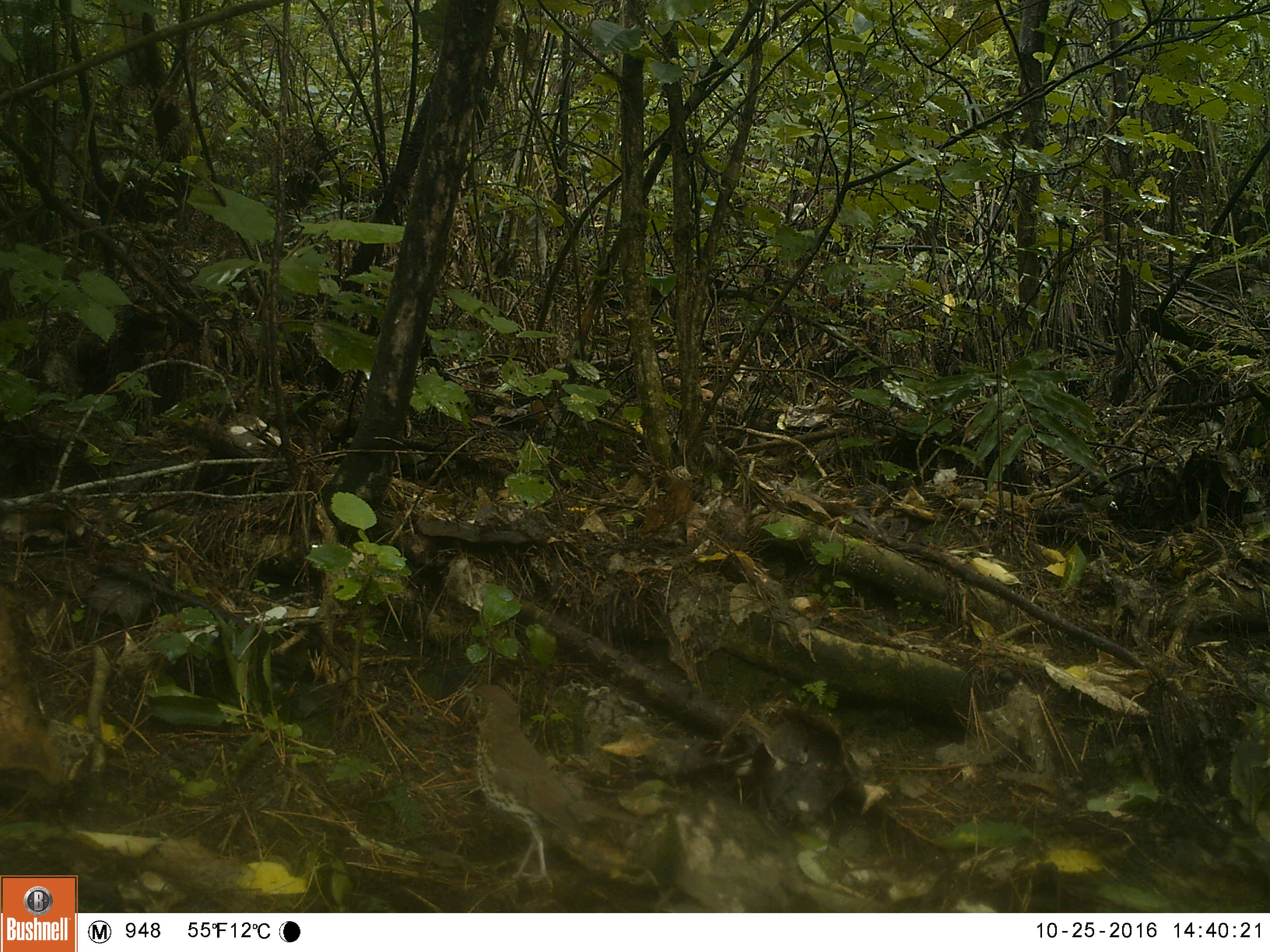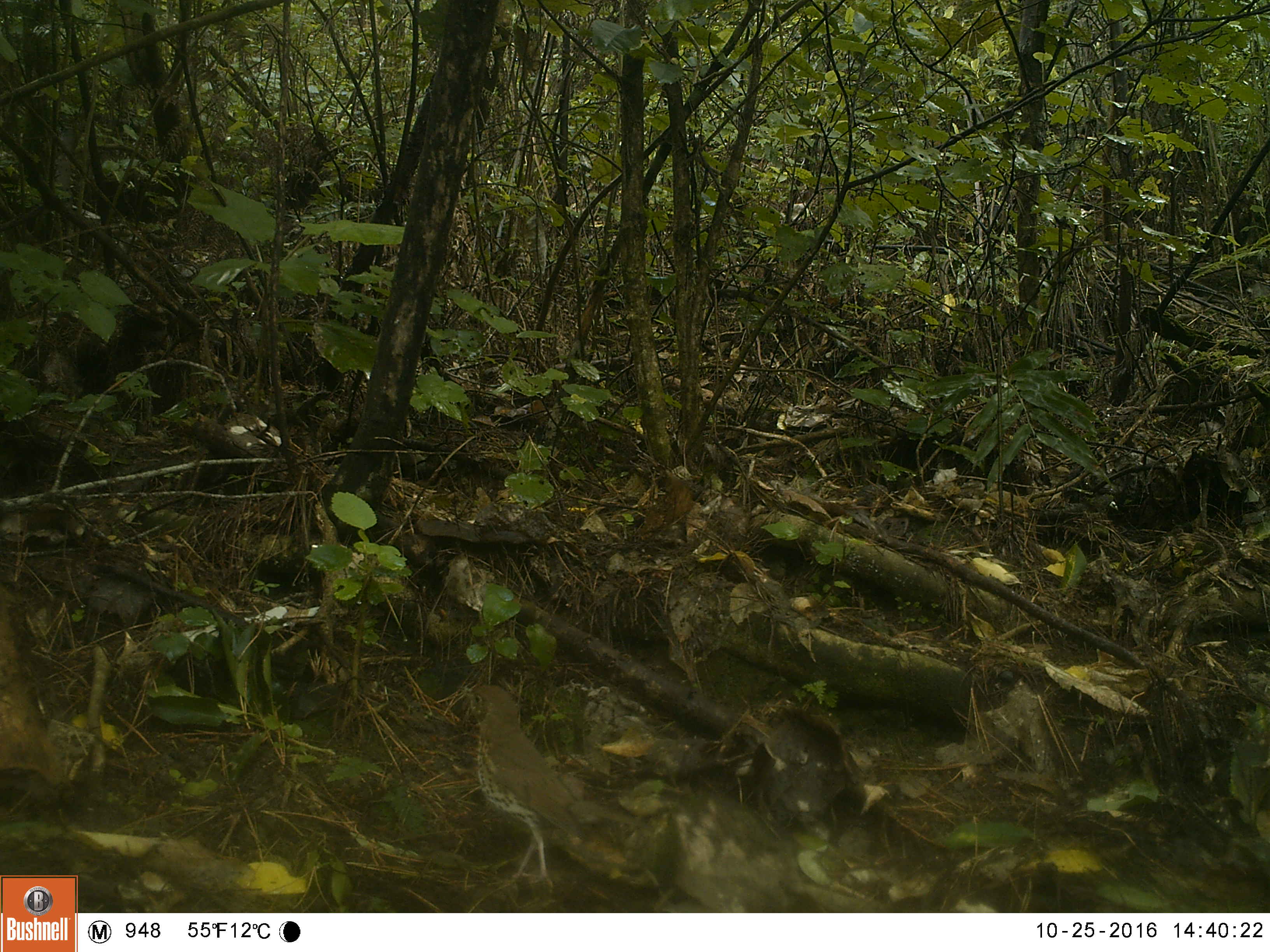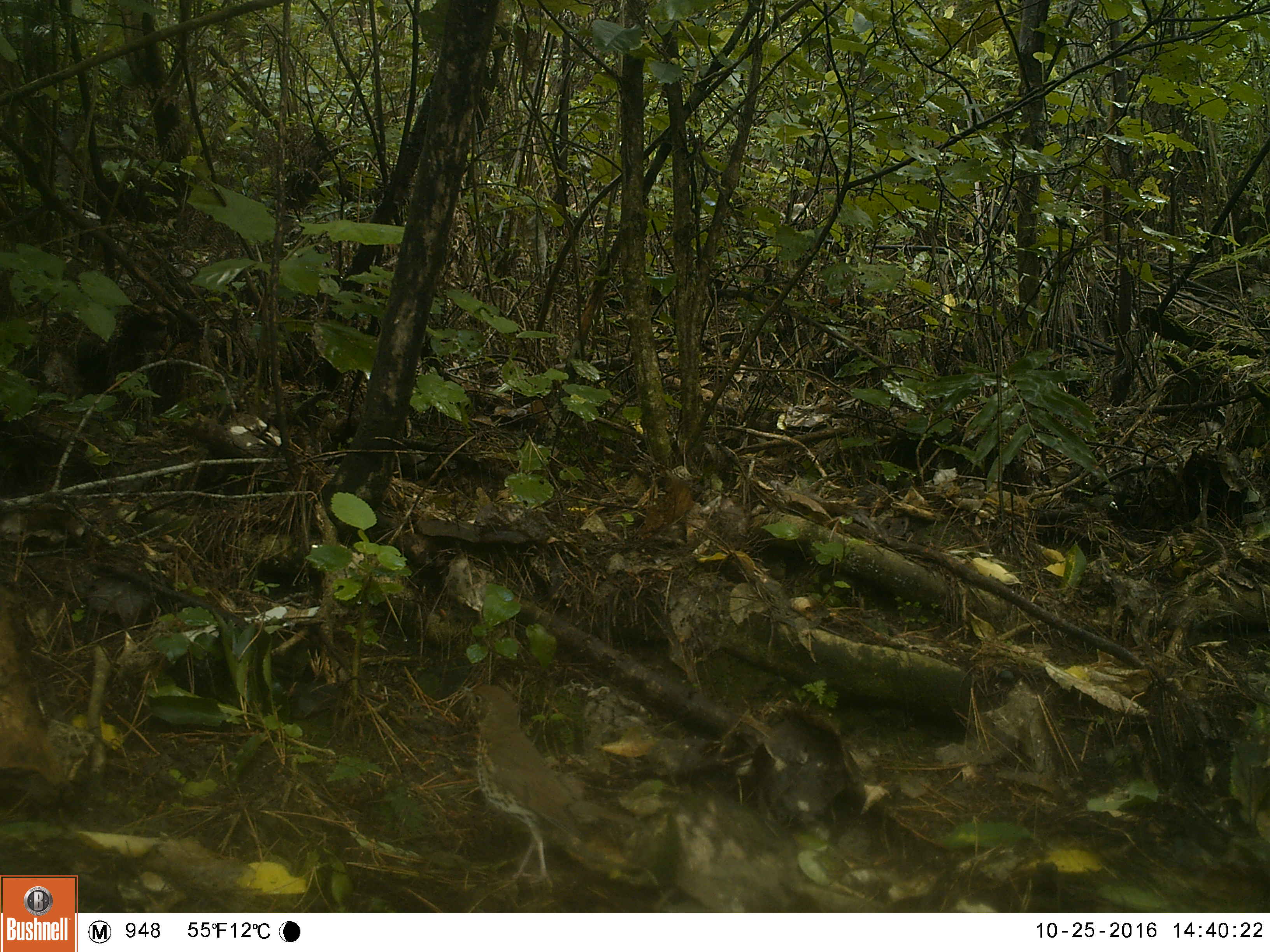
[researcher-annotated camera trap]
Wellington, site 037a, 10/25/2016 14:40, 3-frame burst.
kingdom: Animalia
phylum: Chordata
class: Aves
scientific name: Aves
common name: bird